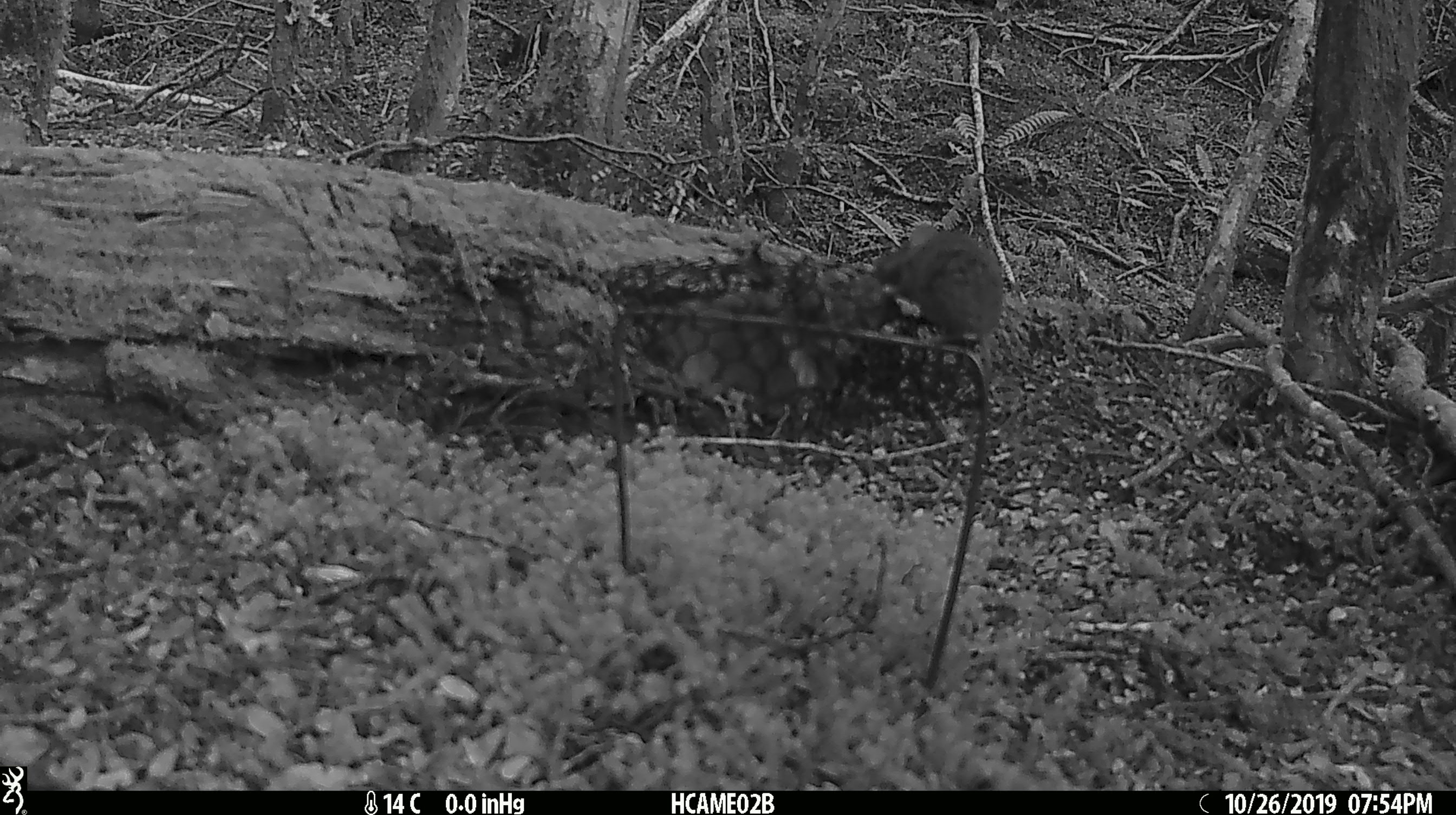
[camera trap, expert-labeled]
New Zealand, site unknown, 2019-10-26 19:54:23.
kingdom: Animalia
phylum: Chordata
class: Mammalia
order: Rodentia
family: Muridae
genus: Mus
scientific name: Mus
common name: mouse